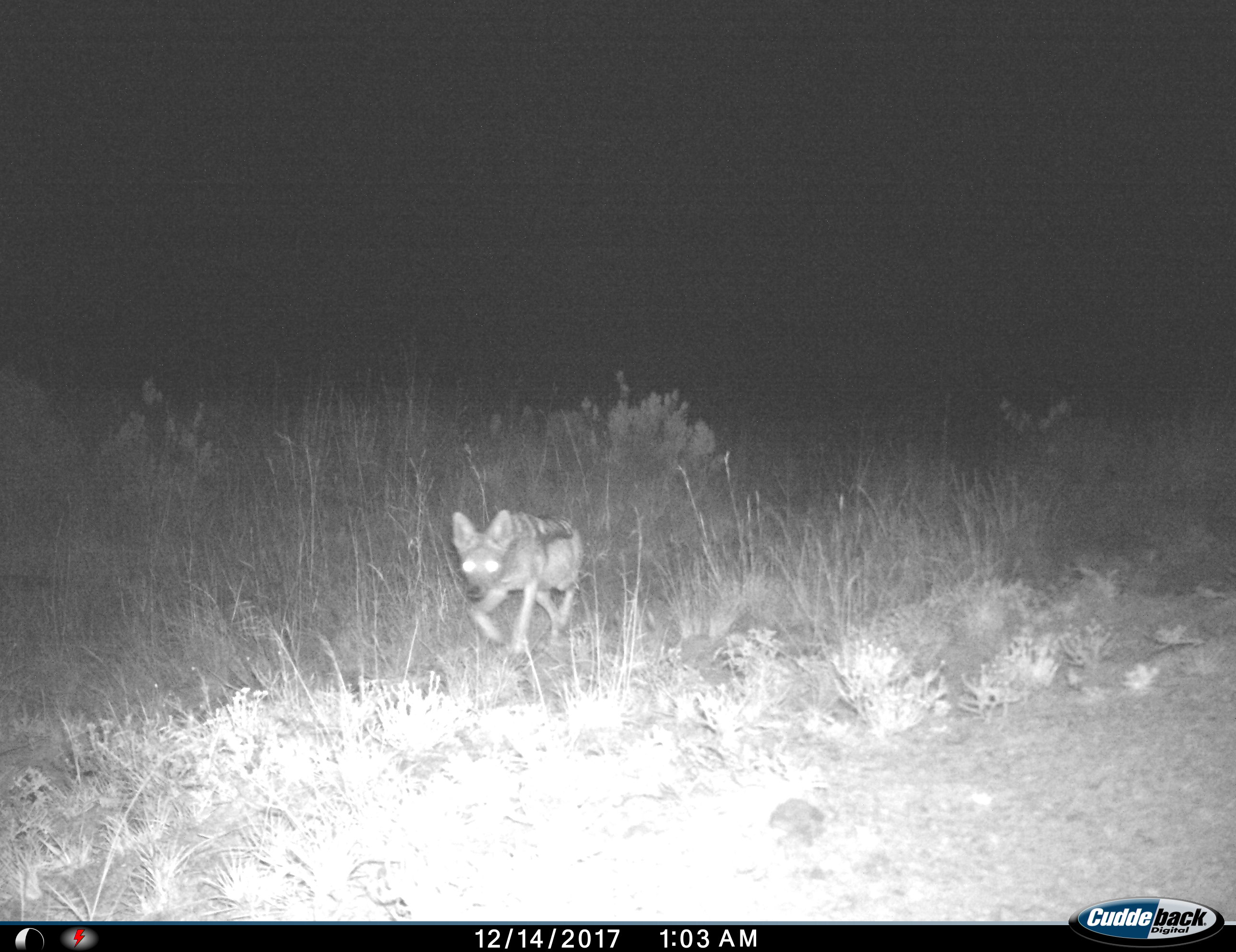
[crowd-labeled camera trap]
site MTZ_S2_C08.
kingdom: Animalia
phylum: Chordata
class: Mammalia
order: Carnivora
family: Canidae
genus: Lupulella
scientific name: Lupulella mesomelas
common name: black-backed jackal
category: jackalblackbacked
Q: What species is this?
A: Jackalblackbacked (black-backed jackal) (Lupulella mesomelas).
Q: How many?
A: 1.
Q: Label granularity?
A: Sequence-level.